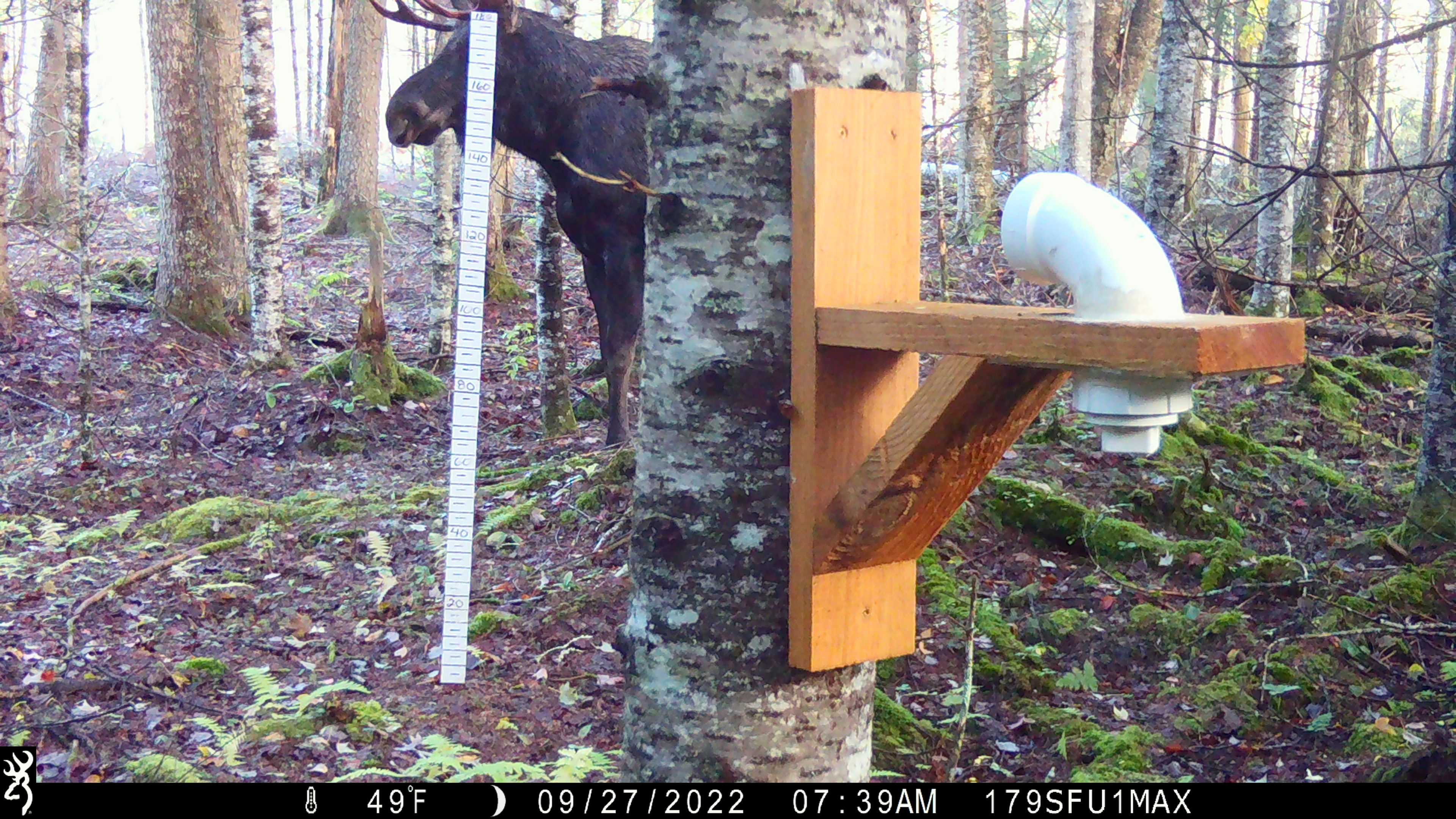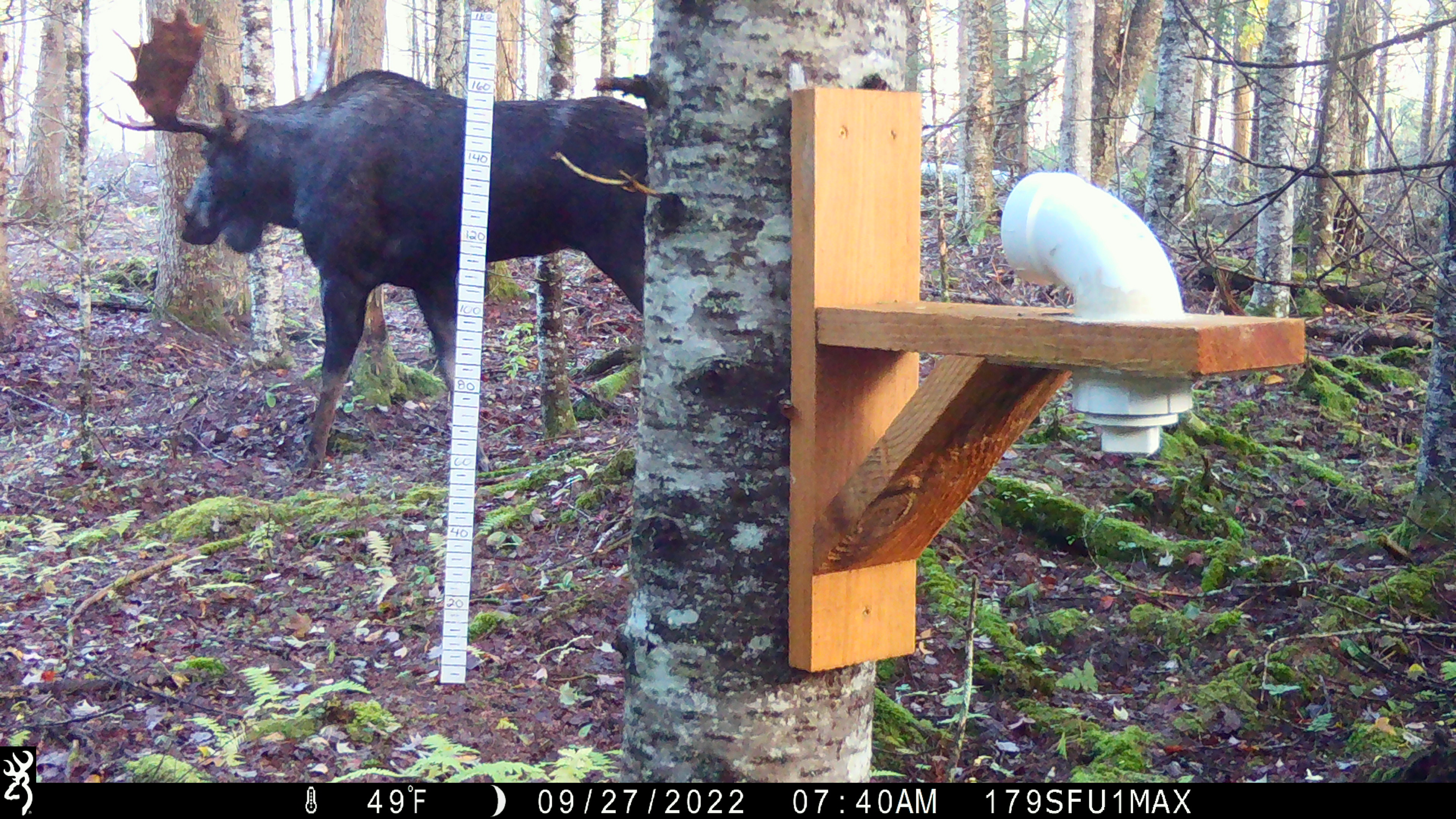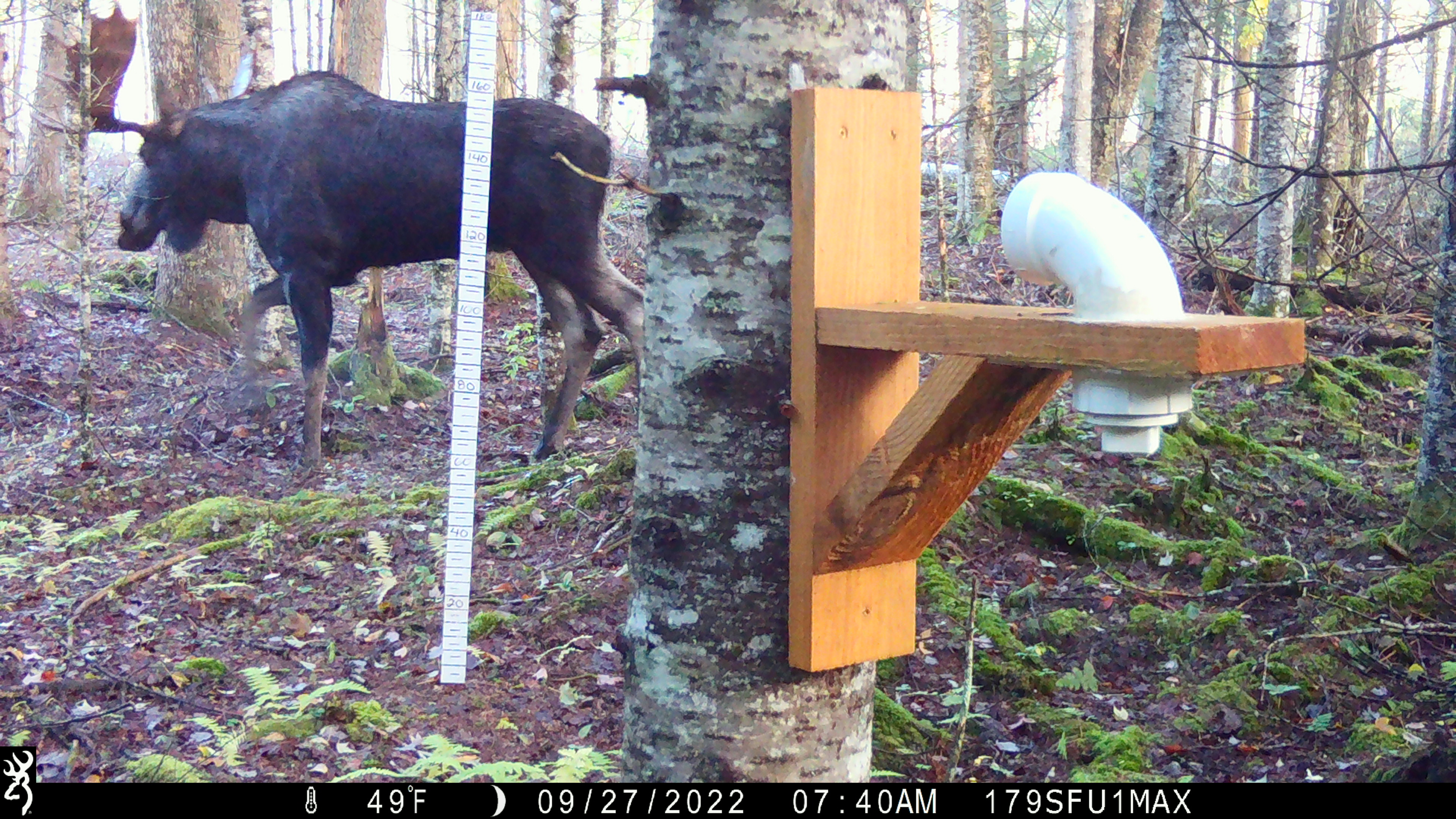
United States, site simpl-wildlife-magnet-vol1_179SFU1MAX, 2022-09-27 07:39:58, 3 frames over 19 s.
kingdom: Animalia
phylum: Chordata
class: Mammalia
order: Artiodactyla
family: Cervidae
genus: Alces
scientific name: Alces alces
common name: moose